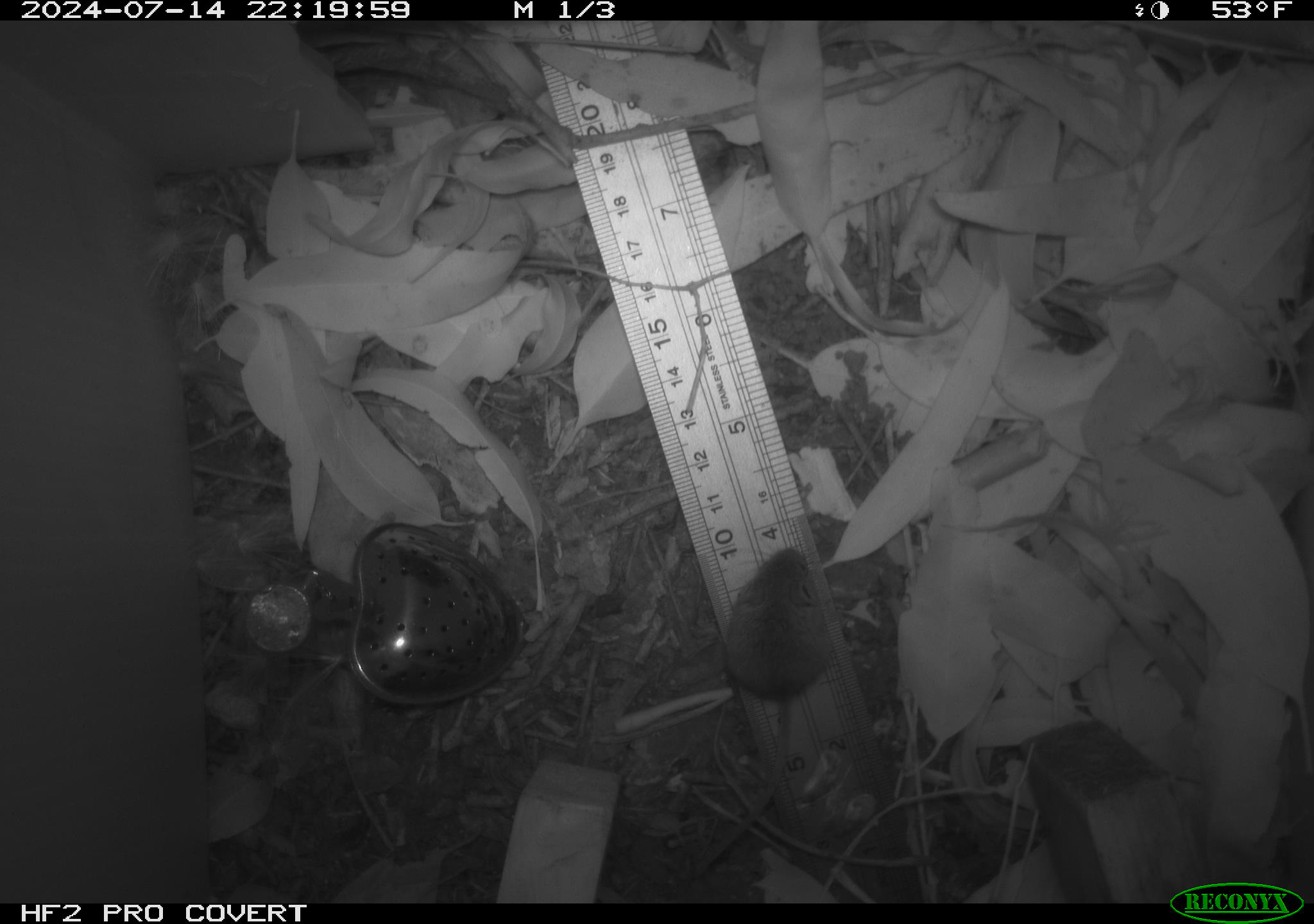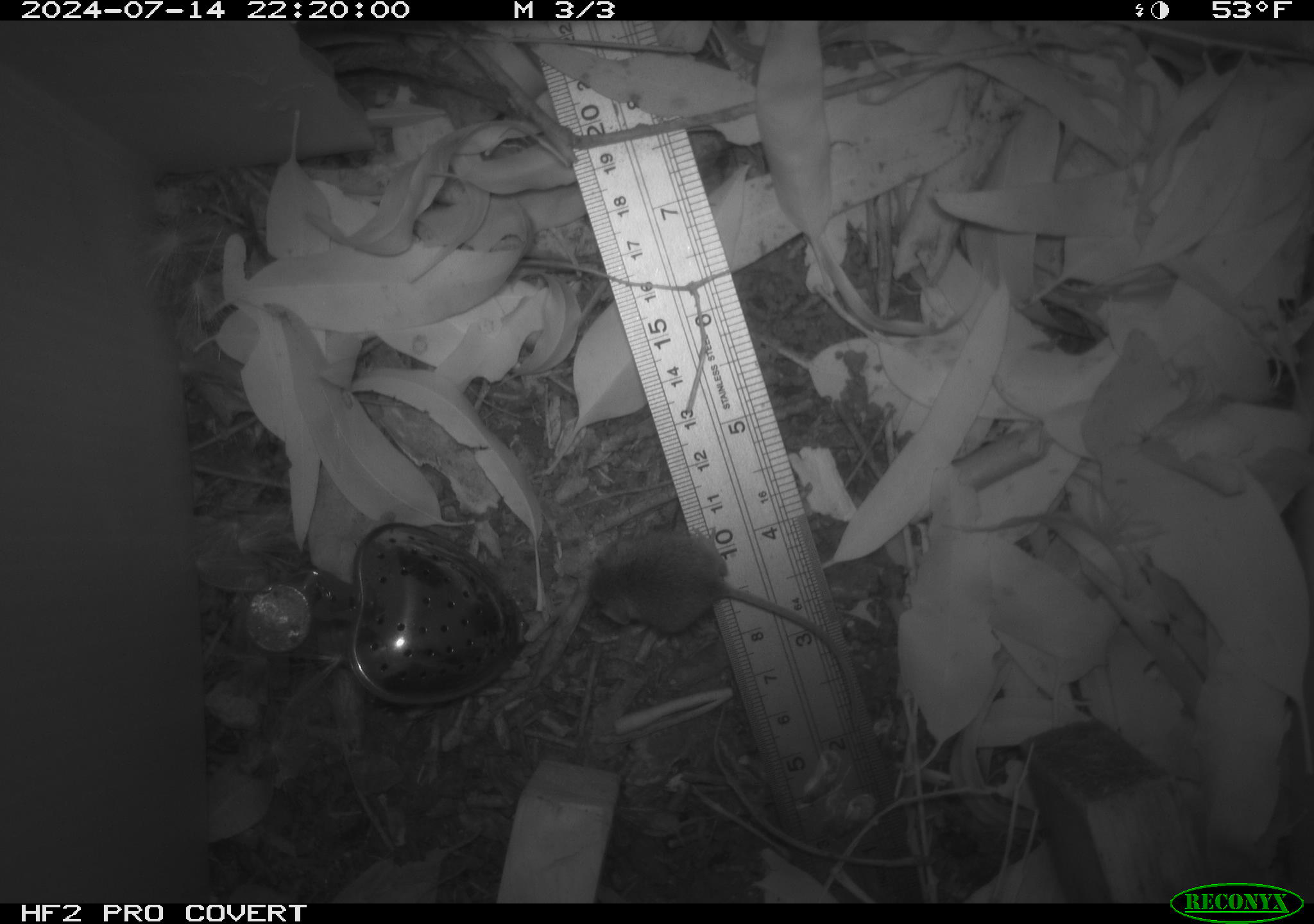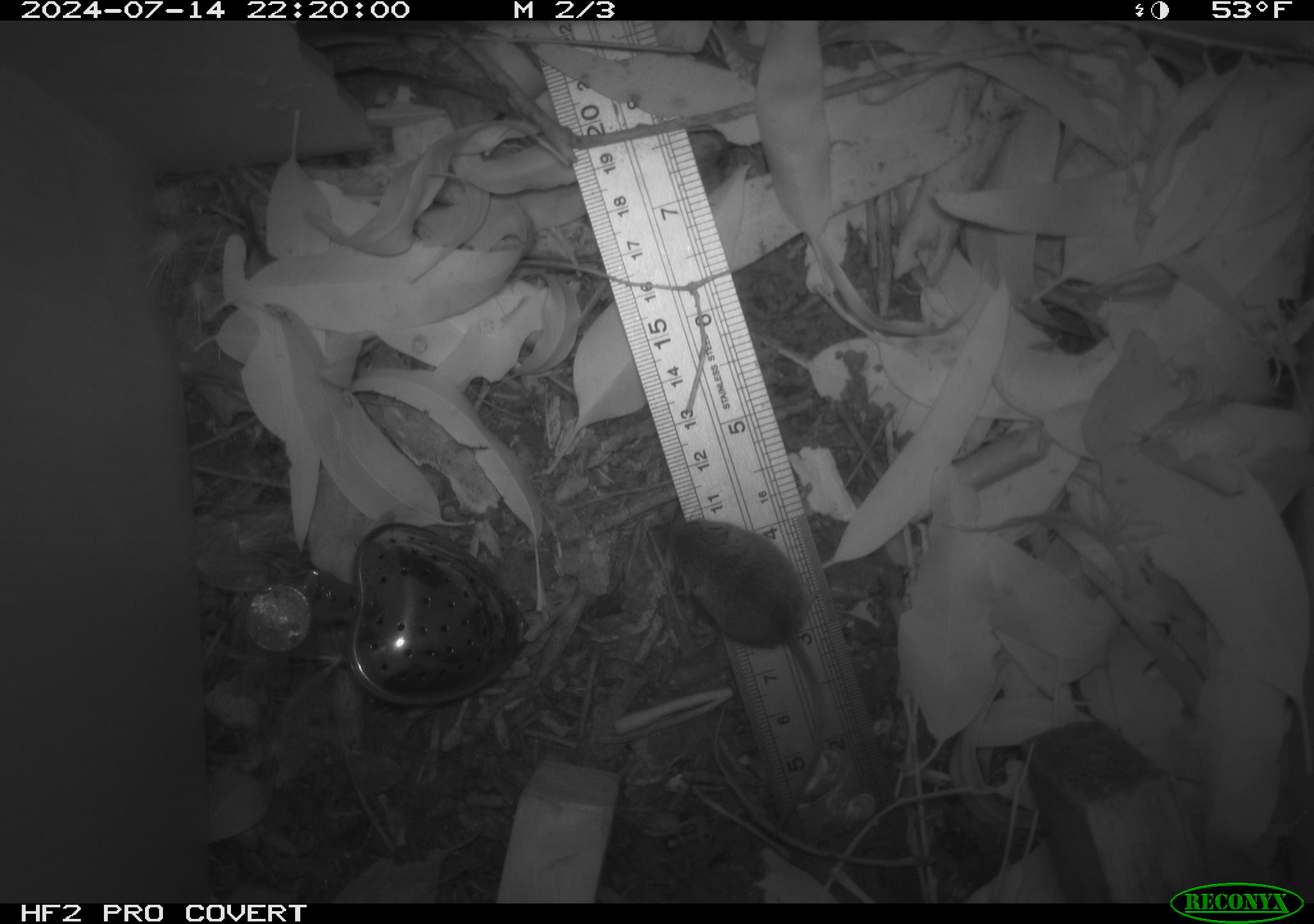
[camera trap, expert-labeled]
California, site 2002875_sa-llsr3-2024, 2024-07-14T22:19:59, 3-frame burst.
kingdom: Animalia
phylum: Chordata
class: Mammalia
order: Rodentia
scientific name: Rodentia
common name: mouse species